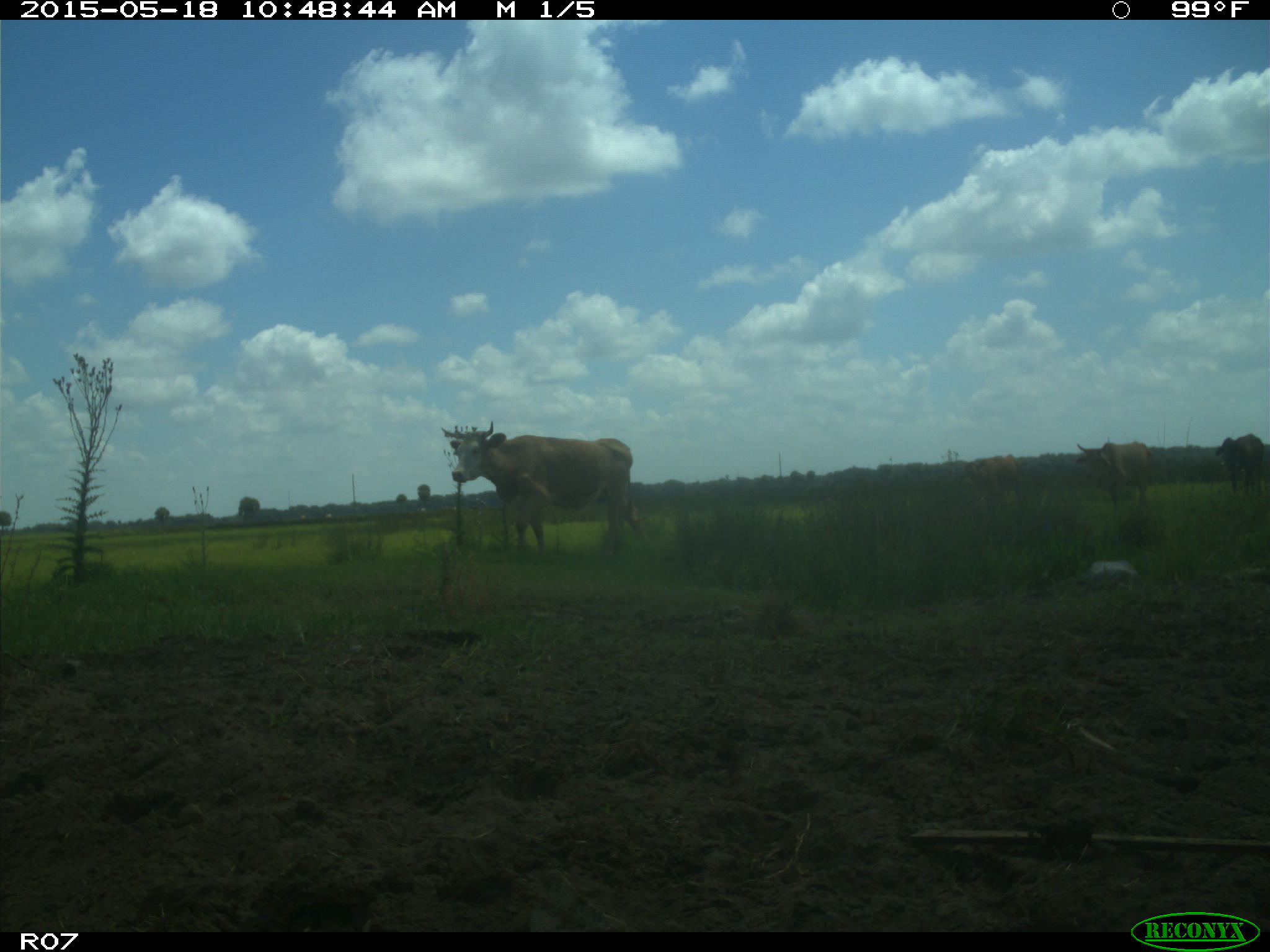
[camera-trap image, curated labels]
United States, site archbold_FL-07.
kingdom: Animalia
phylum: Chordata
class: Mammalia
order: Artiodactyla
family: Bovidae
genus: Bos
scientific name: Bos taurus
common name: domestic cow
Bos taurus (domestic cow).